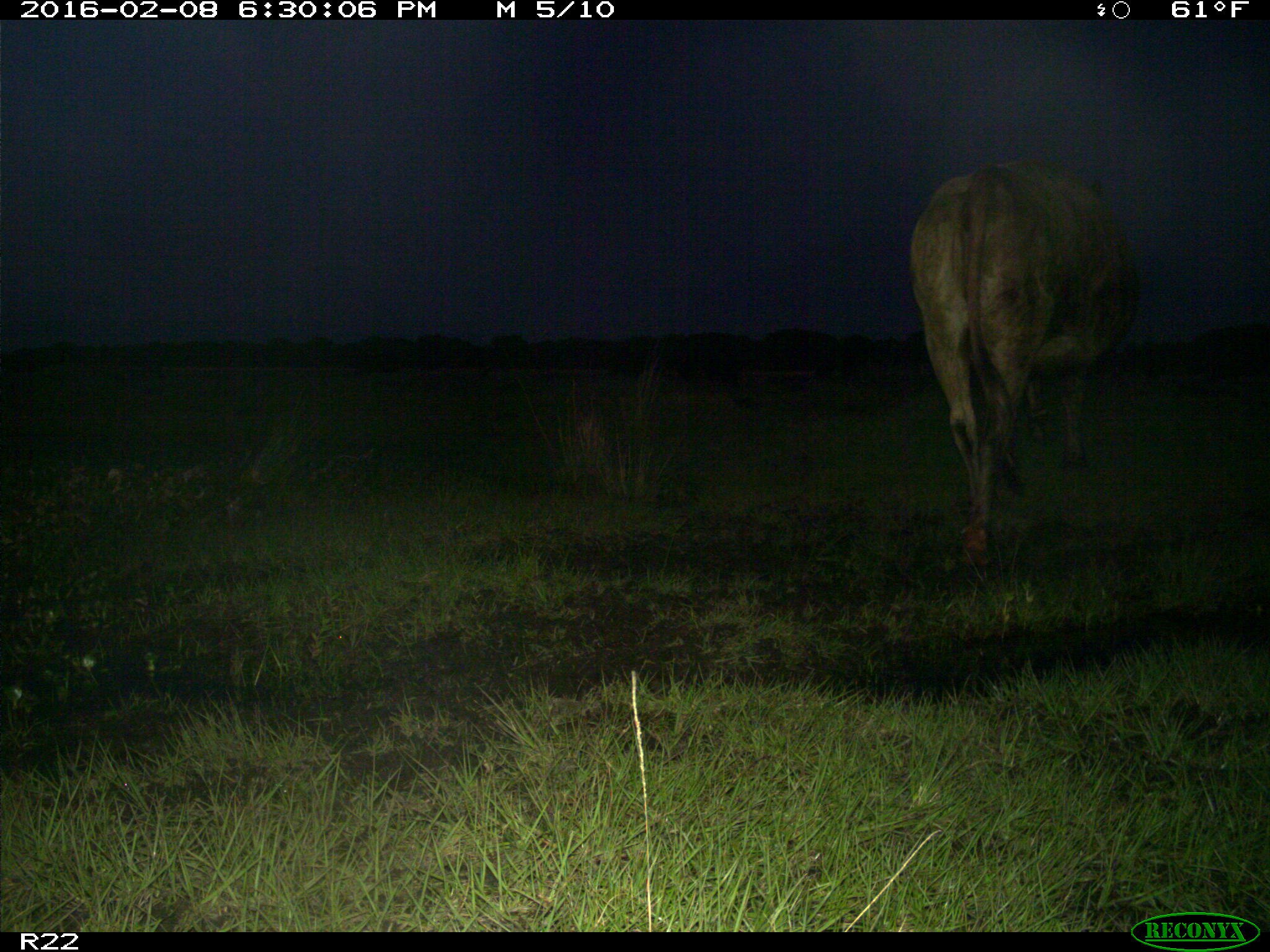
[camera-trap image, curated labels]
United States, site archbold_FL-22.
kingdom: Animalia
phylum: Chordata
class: Mammalia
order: Artiodactyla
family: Bovidae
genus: Bos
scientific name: Bos taurus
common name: domestic cow